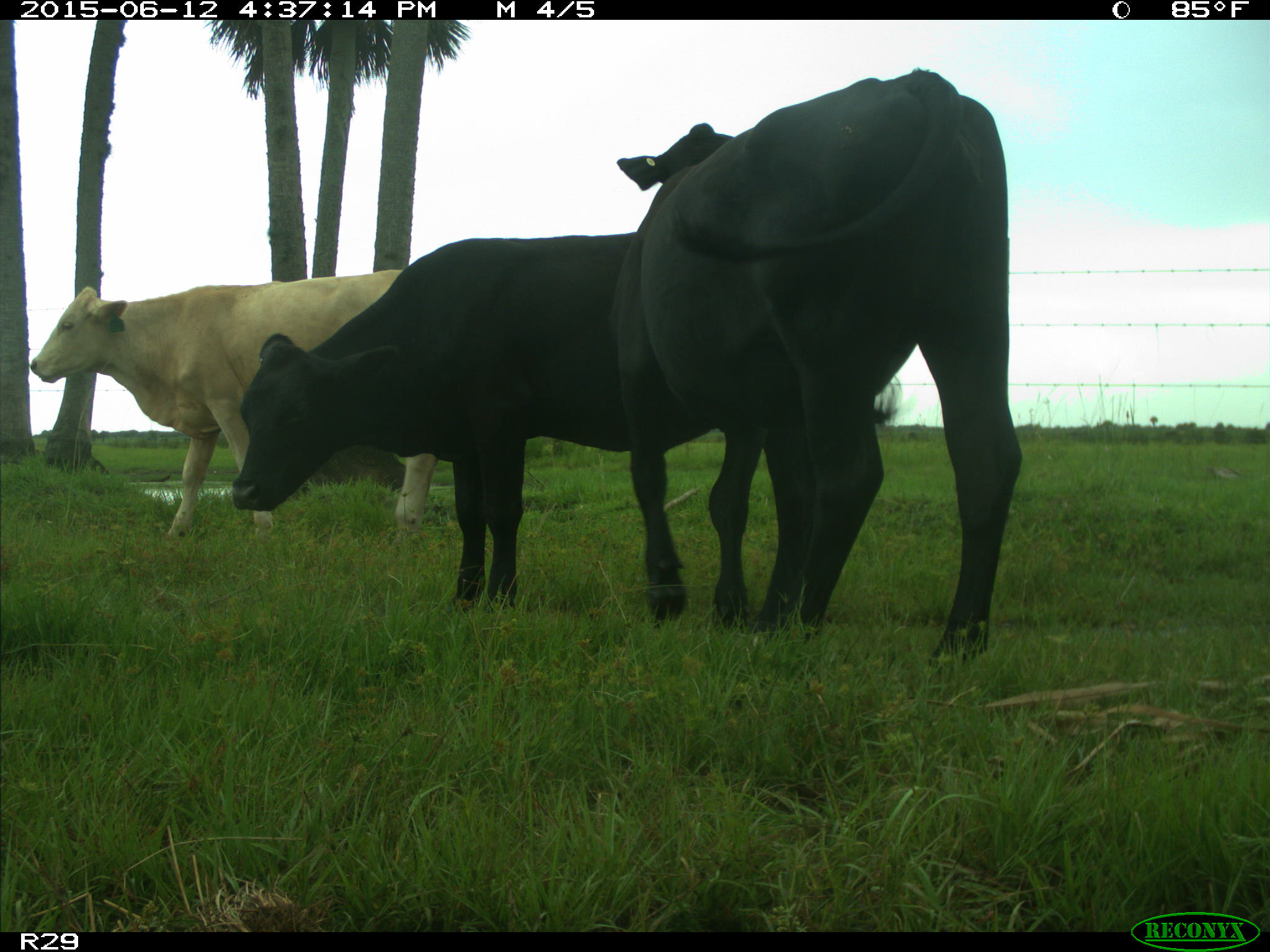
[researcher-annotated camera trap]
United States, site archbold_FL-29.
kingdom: Animalia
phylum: Chordata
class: Mammalia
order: Artiodactyla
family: Bovidae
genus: Bos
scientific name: Bos taurus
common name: domestic cow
Bos taurus (domestic cow).